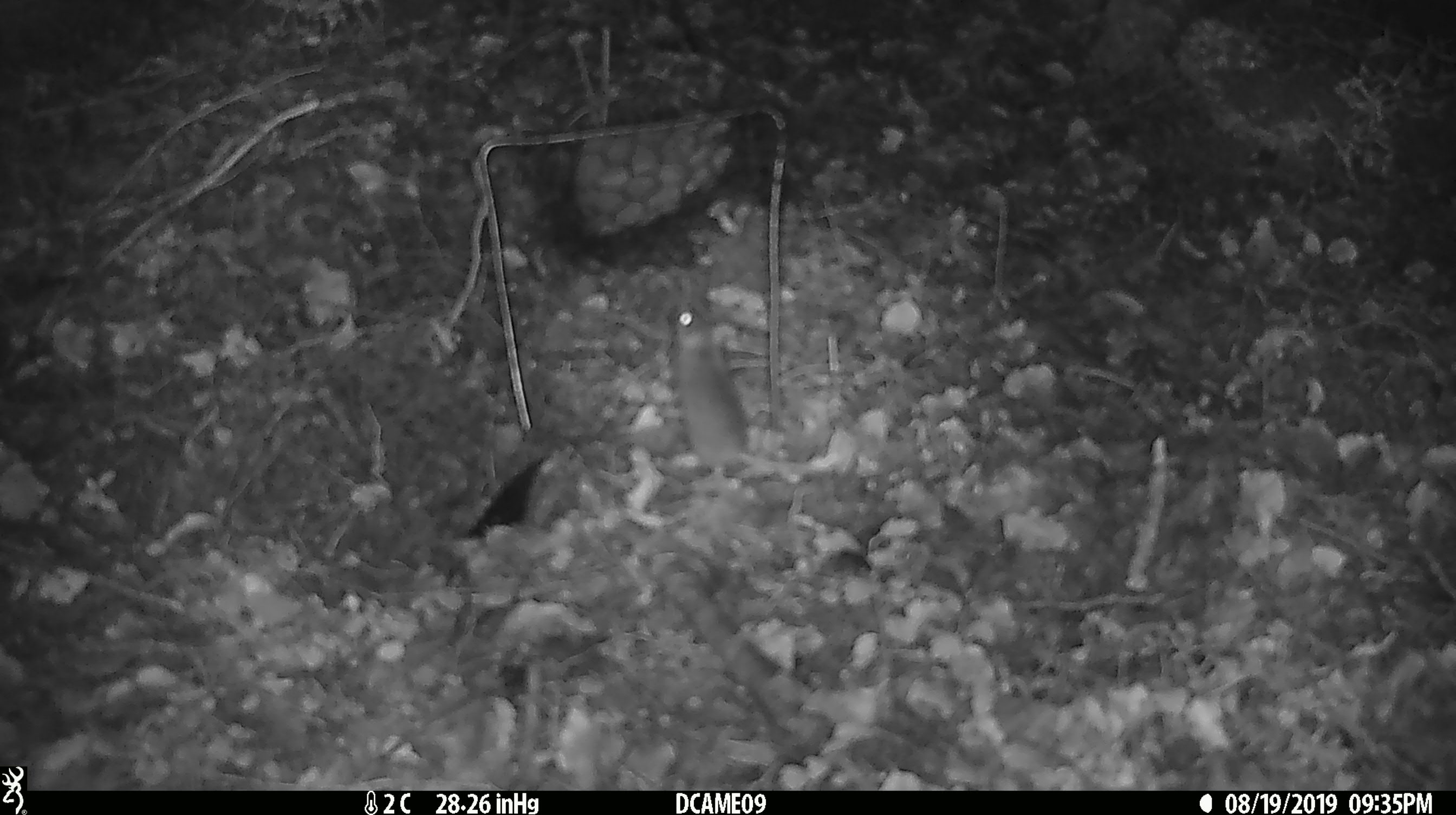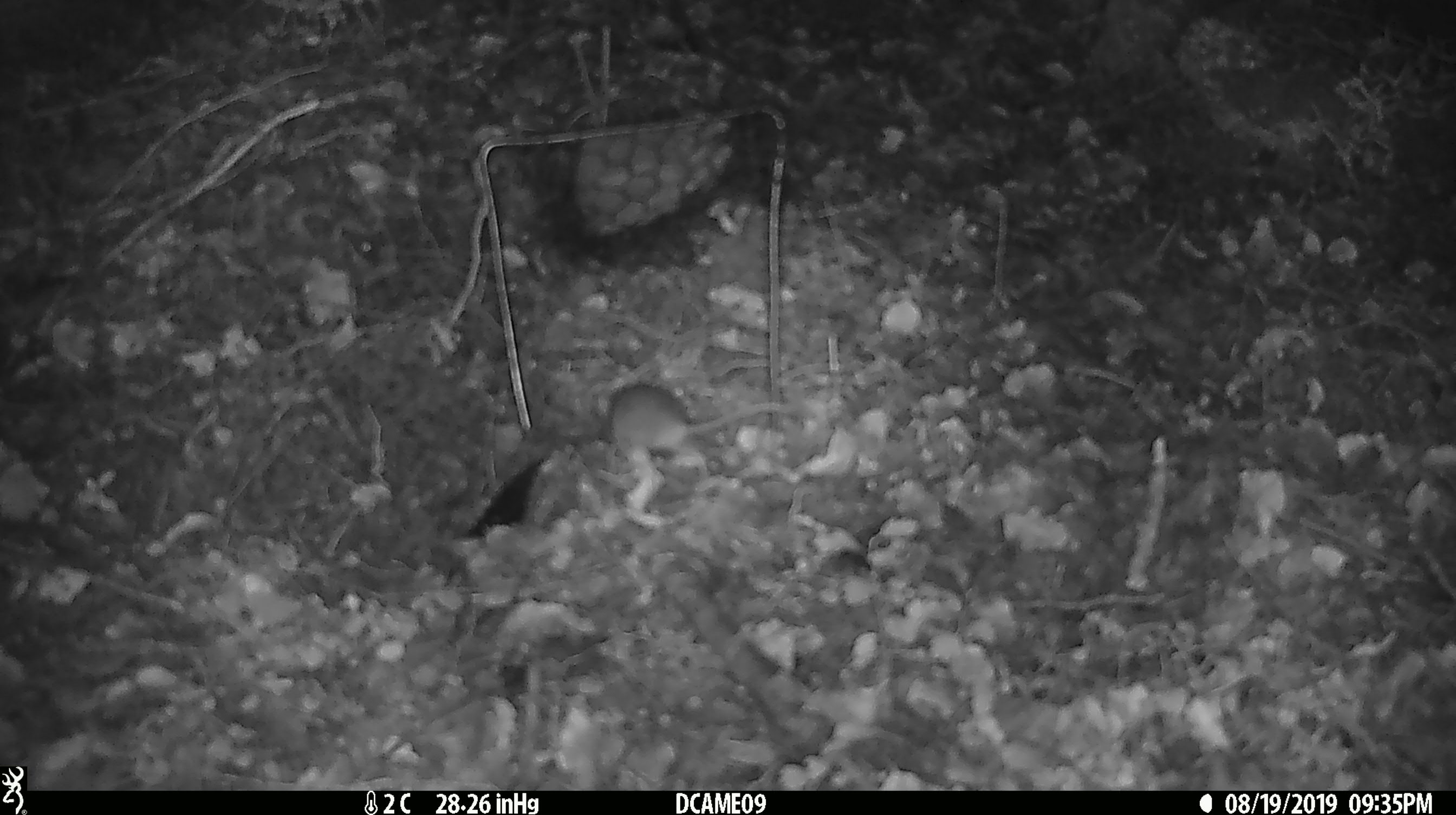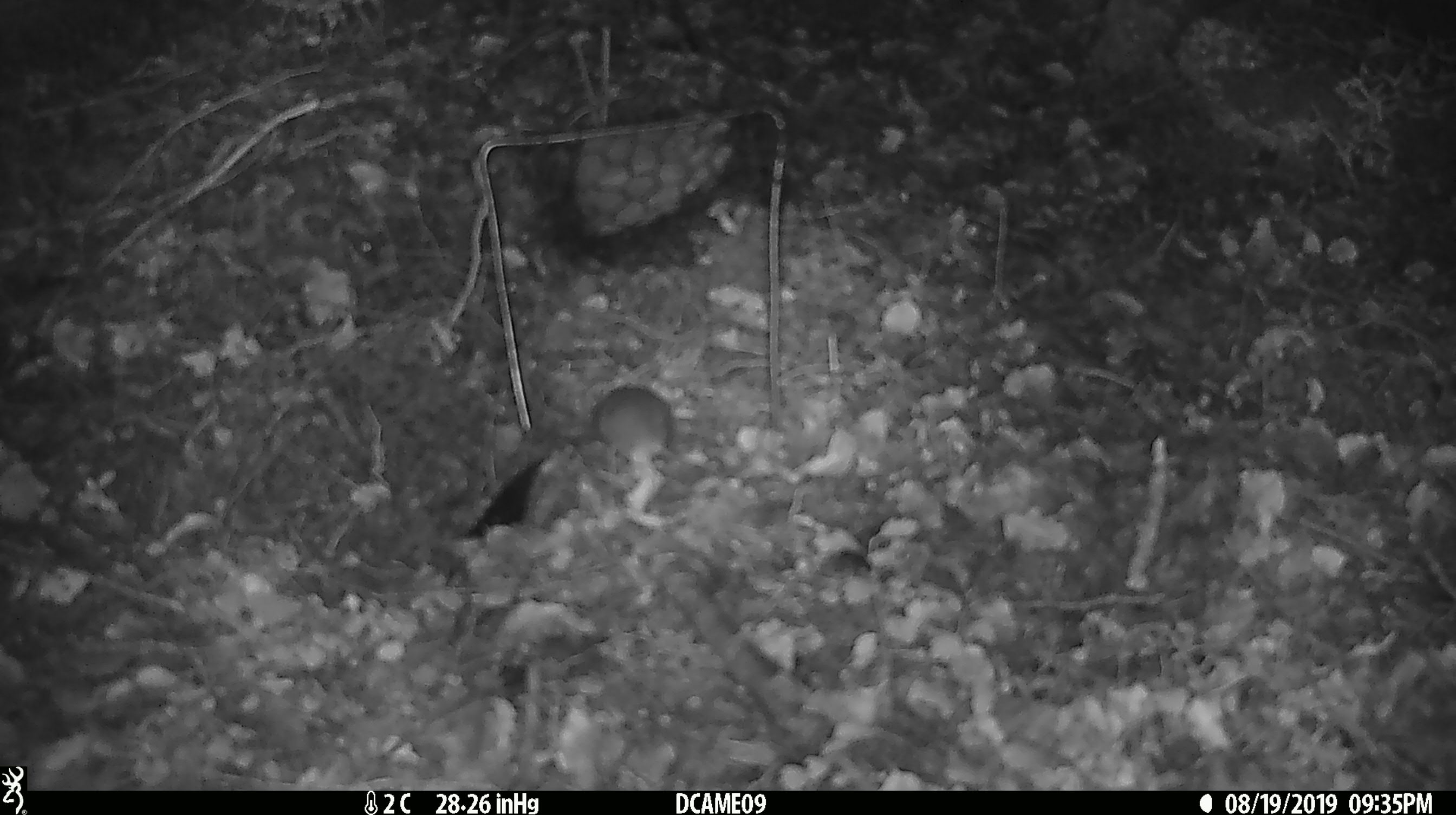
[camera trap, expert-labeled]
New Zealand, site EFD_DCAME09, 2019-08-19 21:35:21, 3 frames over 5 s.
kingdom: Animalia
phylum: Chordata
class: Mammalia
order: Rodentia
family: Muridae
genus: Mus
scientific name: Mus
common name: mouse